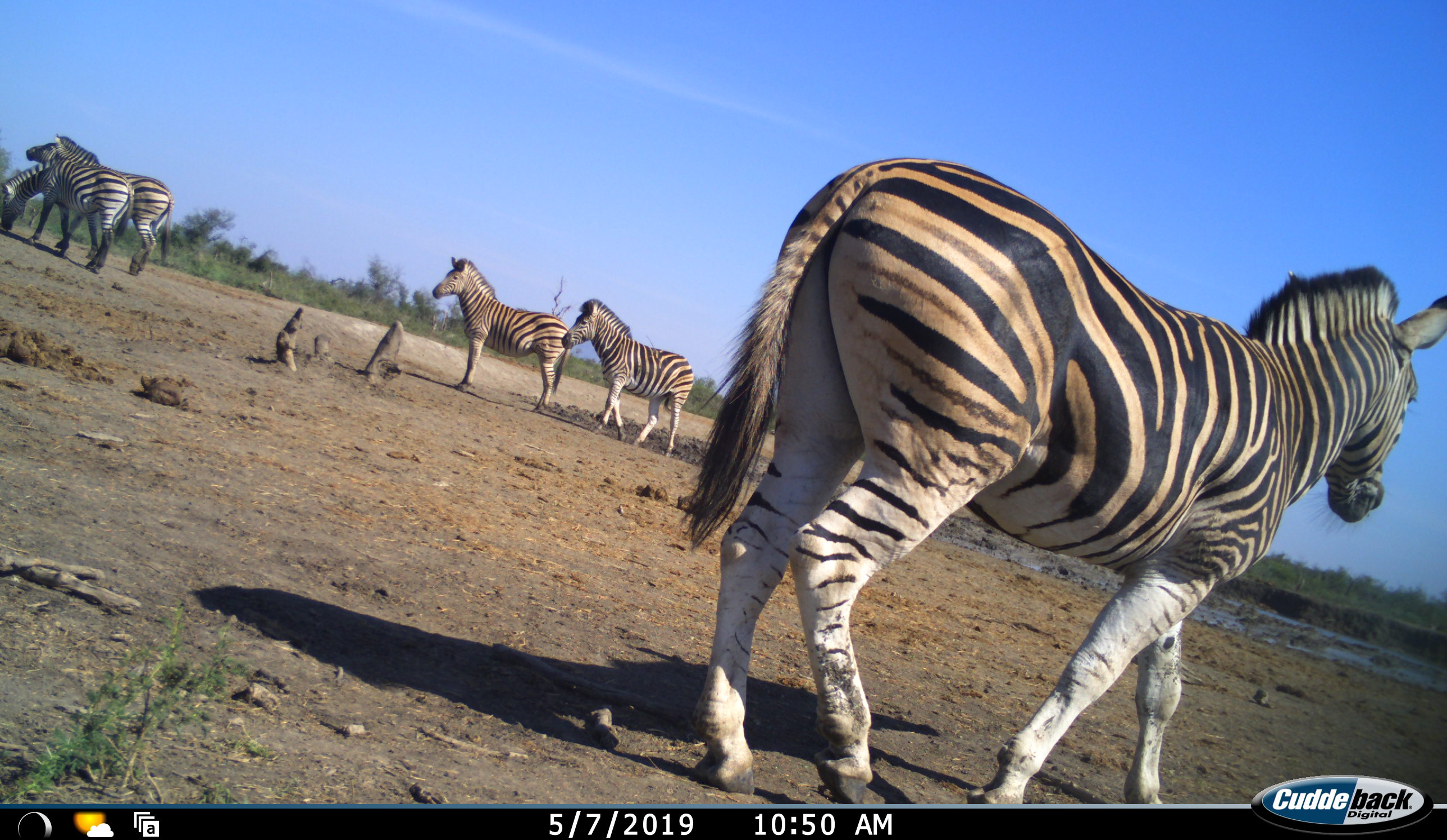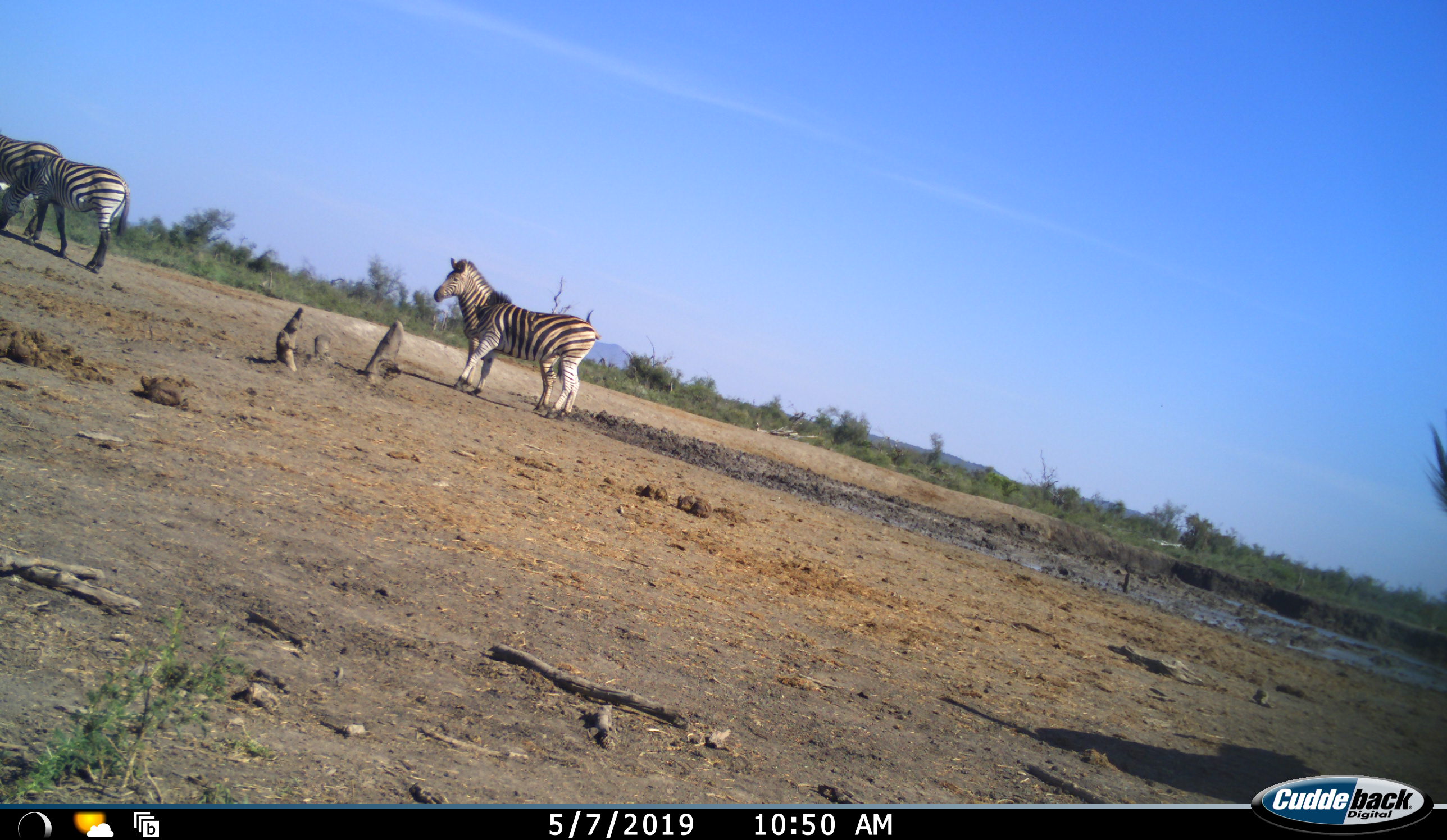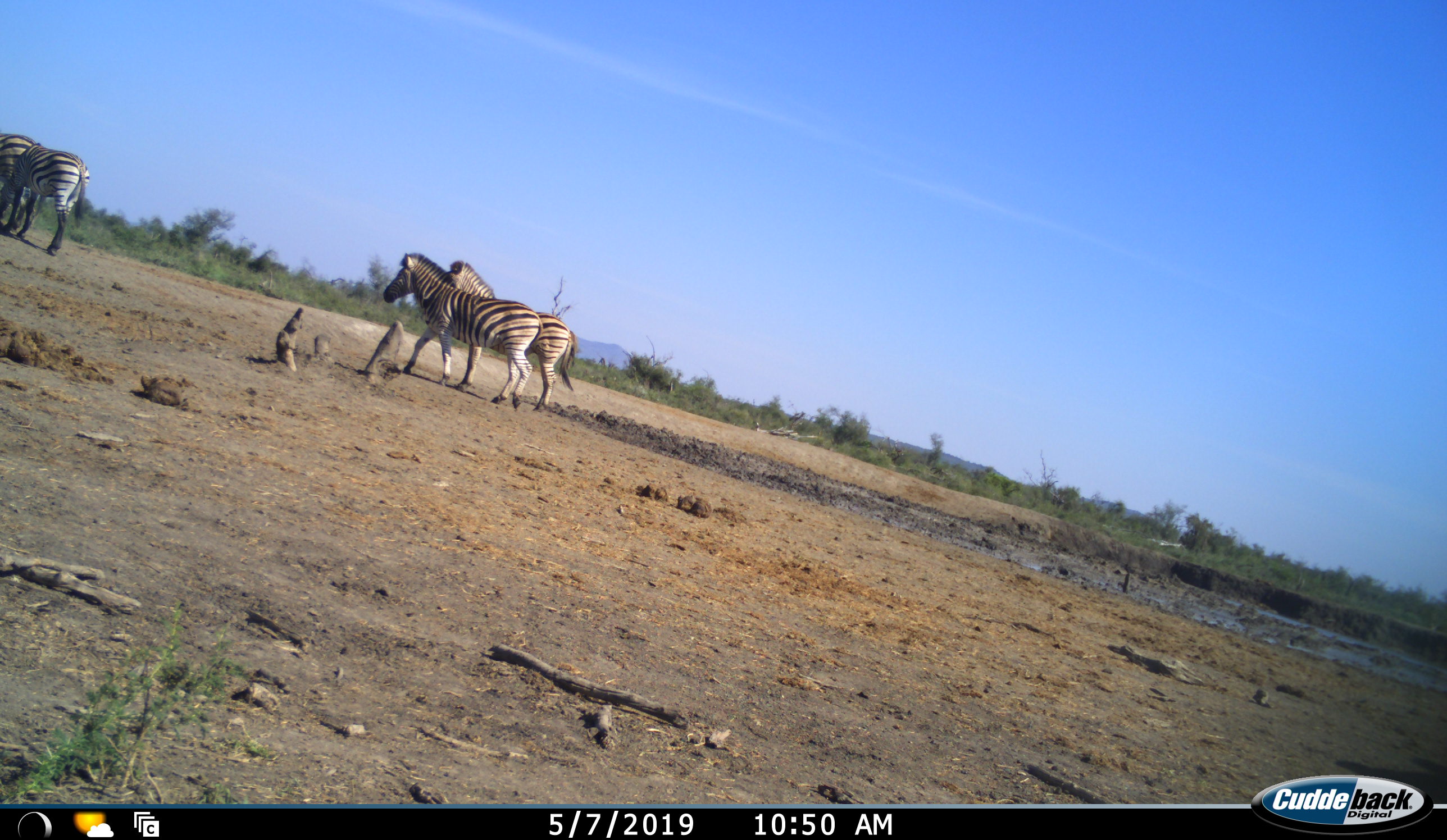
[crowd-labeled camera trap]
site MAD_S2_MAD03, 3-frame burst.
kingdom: Animalia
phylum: Chordata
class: Mammalia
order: Perissodactyla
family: Equidae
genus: Equus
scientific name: Equus quagga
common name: plains zebra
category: zebraplains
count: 5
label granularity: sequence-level